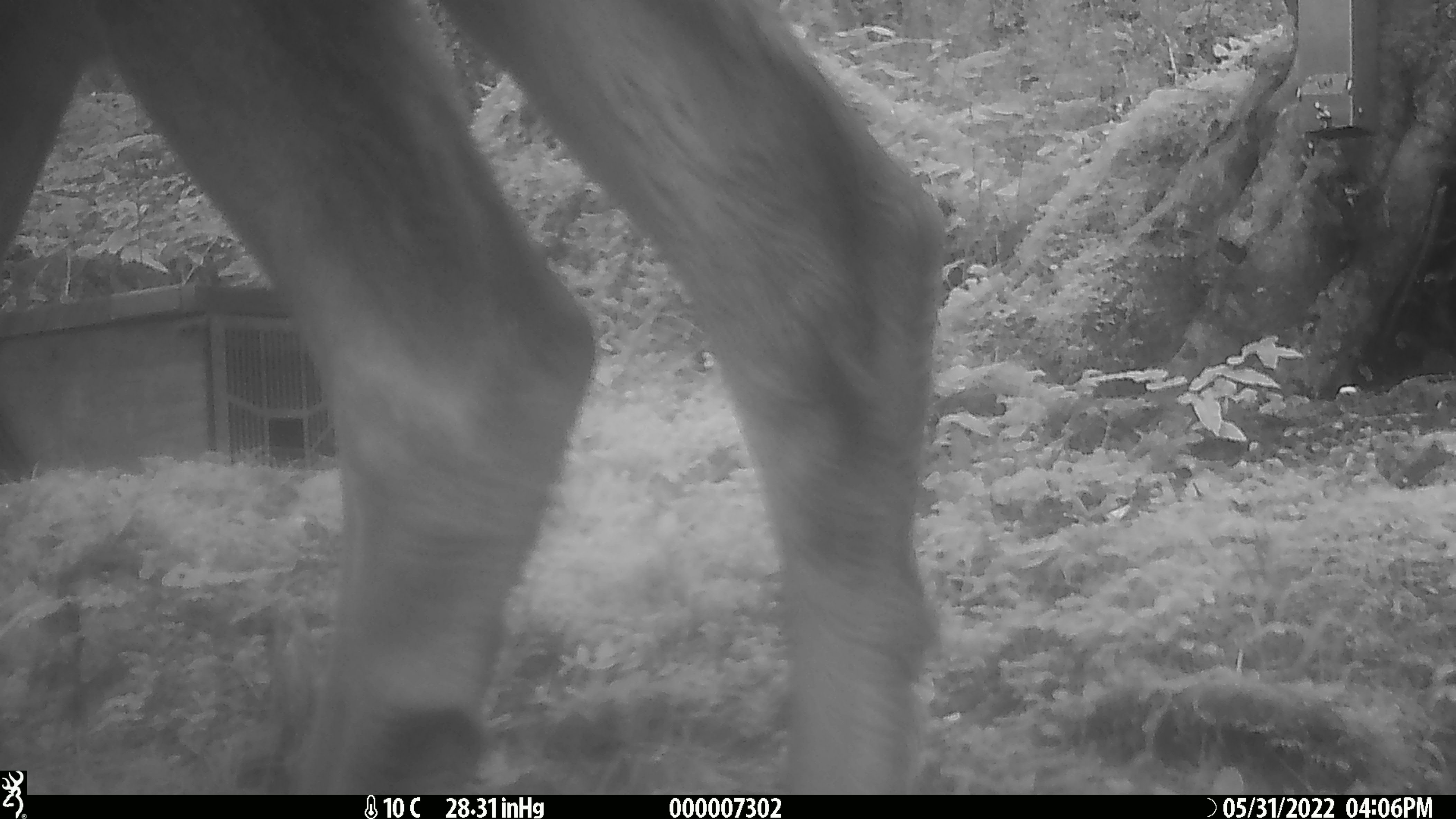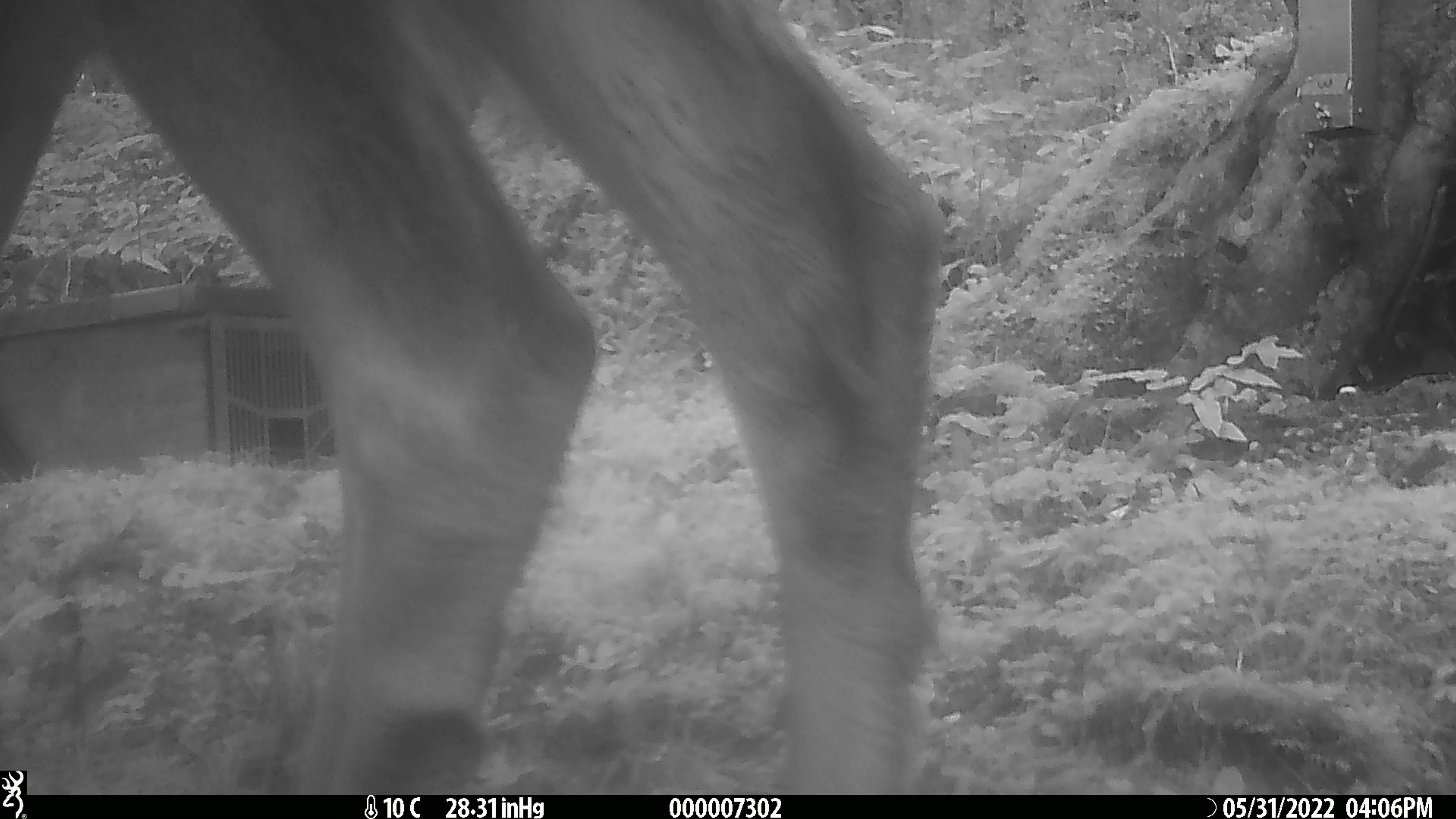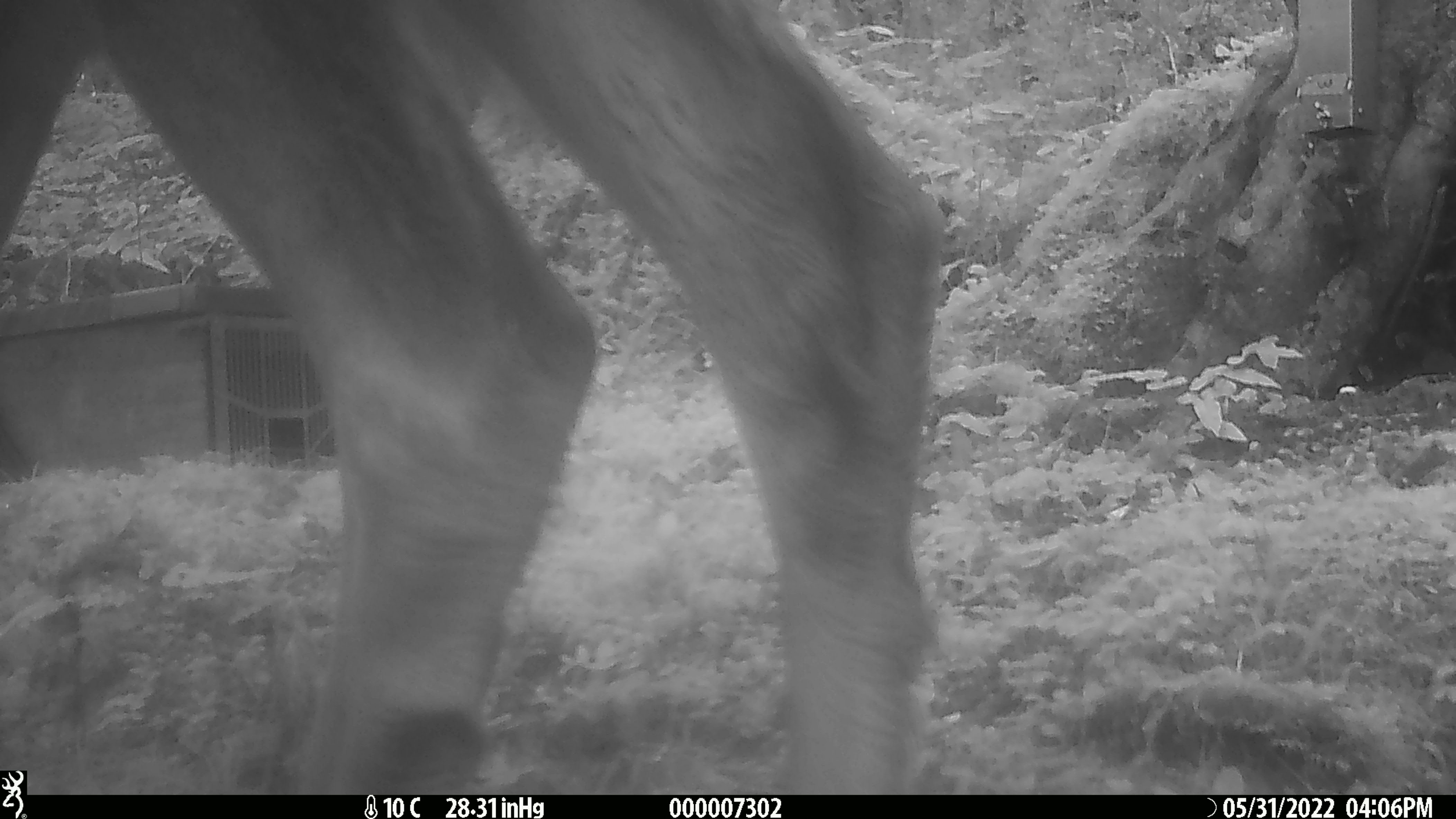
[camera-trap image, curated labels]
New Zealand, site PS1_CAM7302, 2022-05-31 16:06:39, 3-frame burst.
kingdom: Animalia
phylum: Chordata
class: Mammalia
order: Artiodactyla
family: Cervidae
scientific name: Cervidae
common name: deer